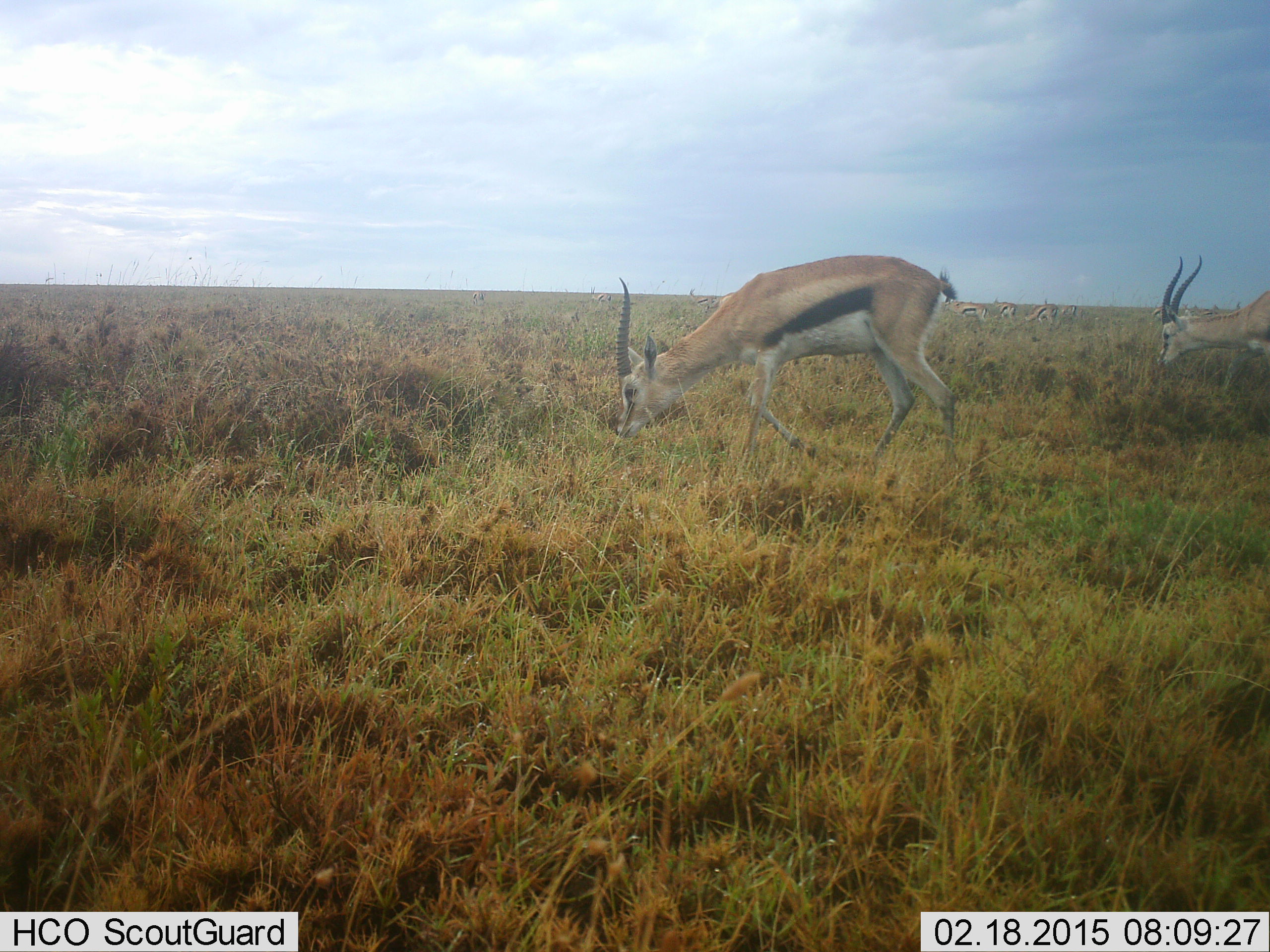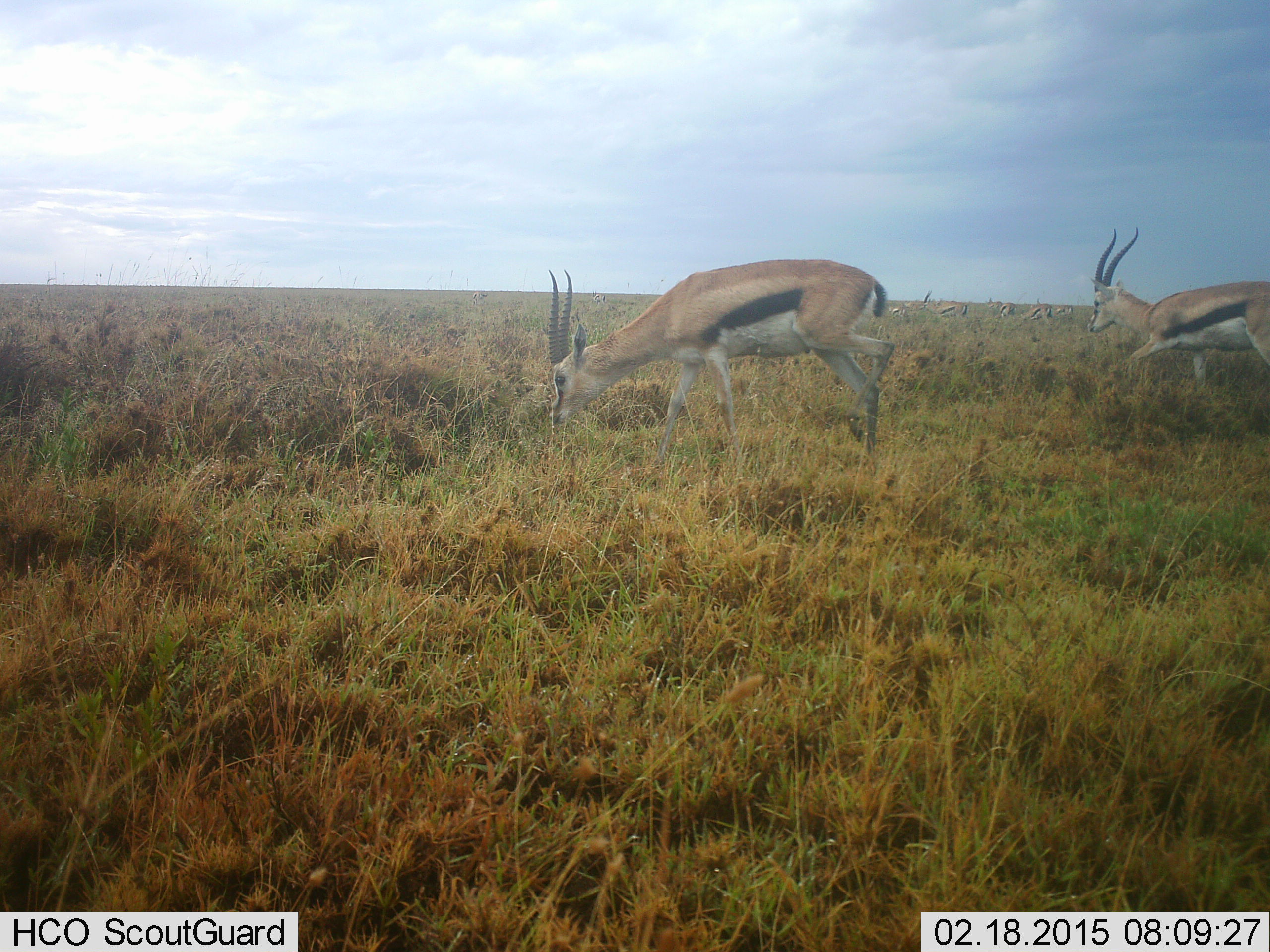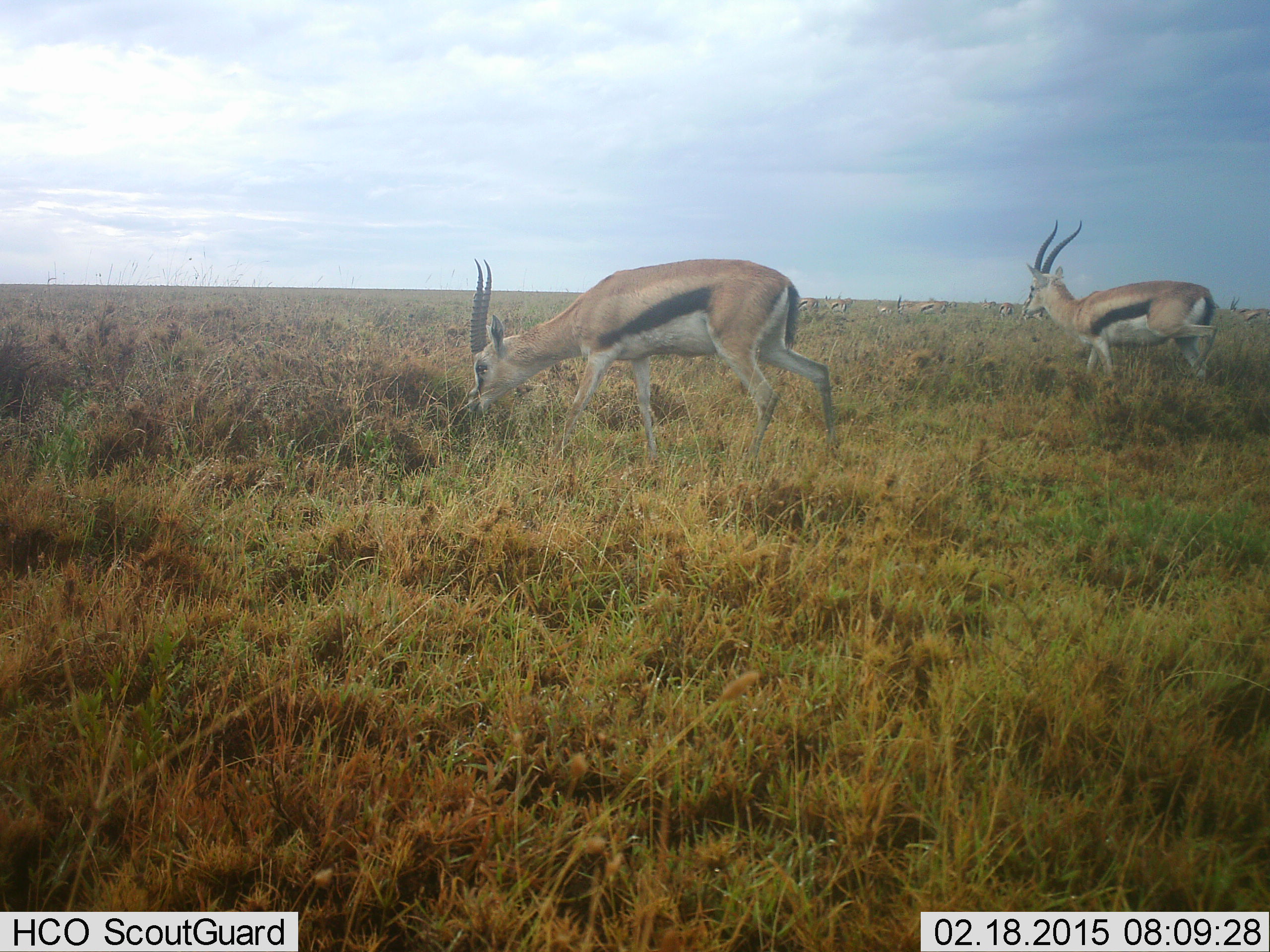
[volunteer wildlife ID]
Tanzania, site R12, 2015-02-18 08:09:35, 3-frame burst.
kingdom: Animalia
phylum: Chordata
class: Mammalia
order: Artiodactyla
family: Bovidae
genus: Eudorcas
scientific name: Eudorcas thomsonii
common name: thomson's gazelle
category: gazellethomsons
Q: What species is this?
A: Gazellethomsons (thomson's gazelle) (Eudorcas thomsonii).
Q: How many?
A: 7.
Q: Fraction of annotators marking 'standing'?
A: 20%.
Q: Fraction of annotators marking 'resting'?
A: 0%.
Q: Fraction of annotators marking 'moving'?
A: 90%.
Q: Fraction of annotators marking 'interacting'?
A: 0%.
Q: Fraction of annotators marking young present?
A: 0%.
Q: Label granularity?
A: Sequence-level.